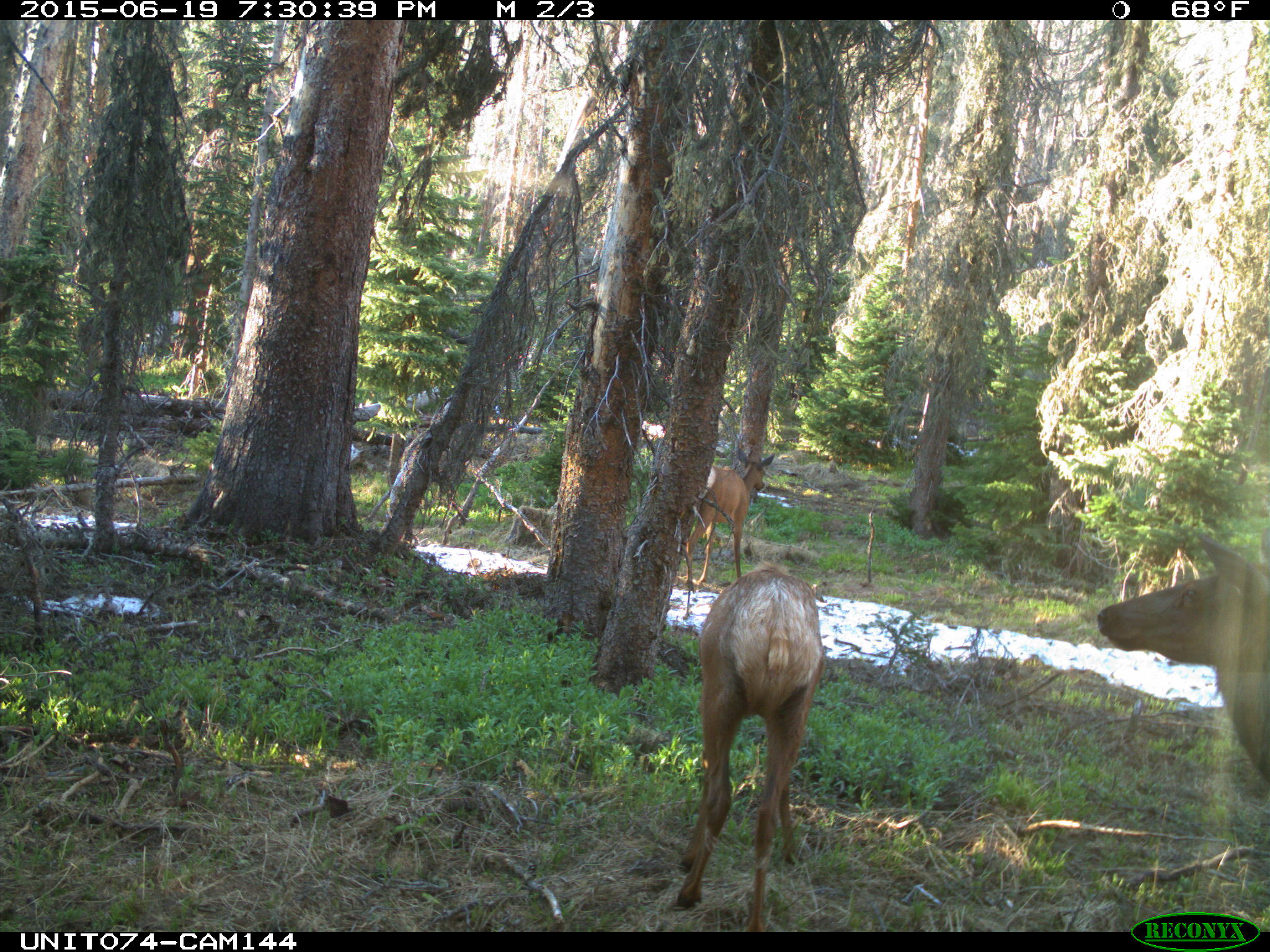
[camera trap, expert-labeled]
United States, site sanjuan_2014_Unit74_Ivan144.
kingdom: Animalia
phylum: Chordata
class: Mammalia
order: Artiodactyla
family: Cervidae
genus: Cervus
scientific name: Cervus elaphus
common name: red deer